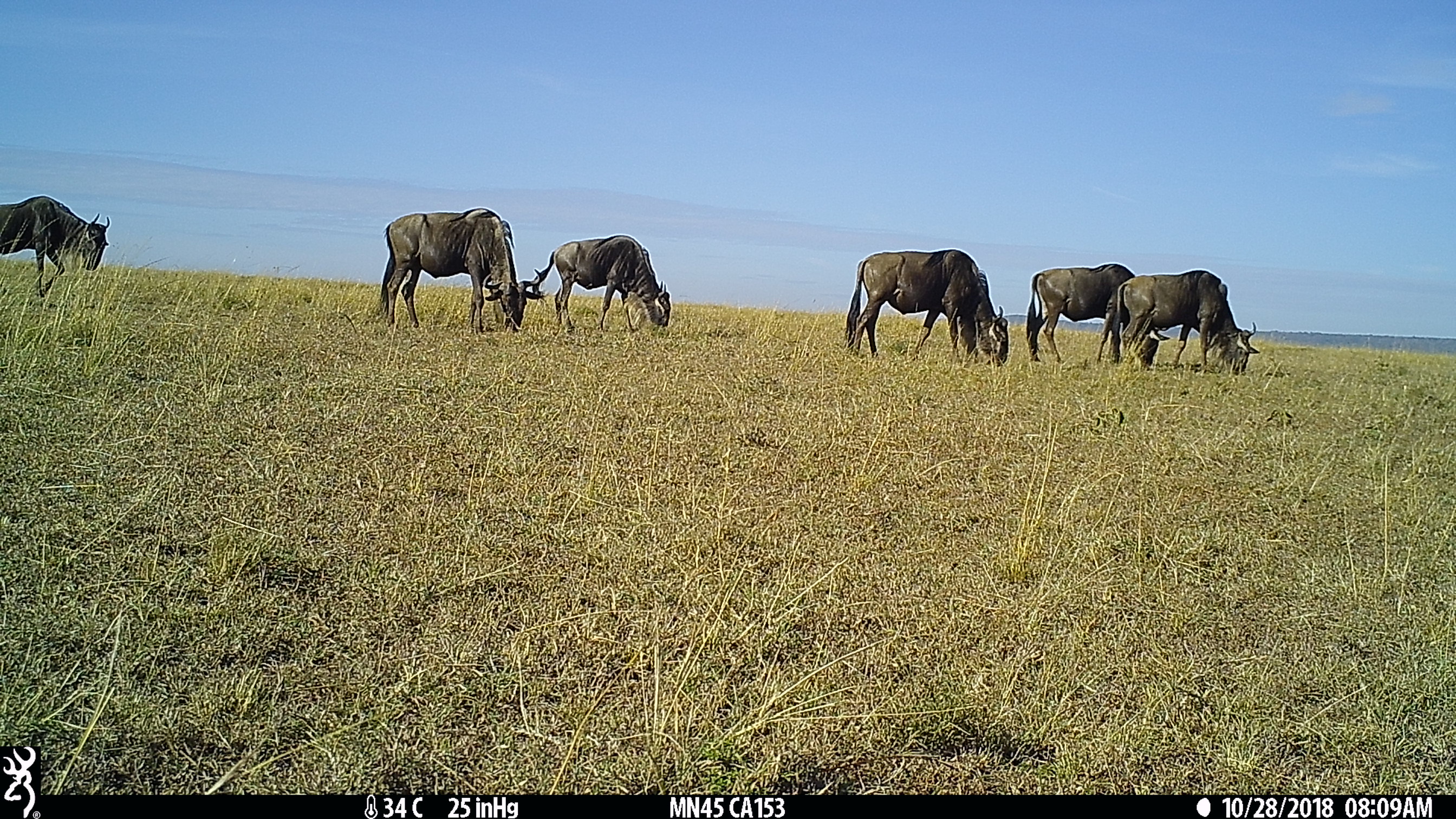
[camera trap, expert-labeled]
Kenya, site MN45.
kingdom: Animalia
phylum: Chordata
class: Mammalia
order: Artiodactyla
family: Bovidae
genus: Connochaetes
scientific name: Connochaetes taurinus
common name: blue wildebeest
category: wildebeest